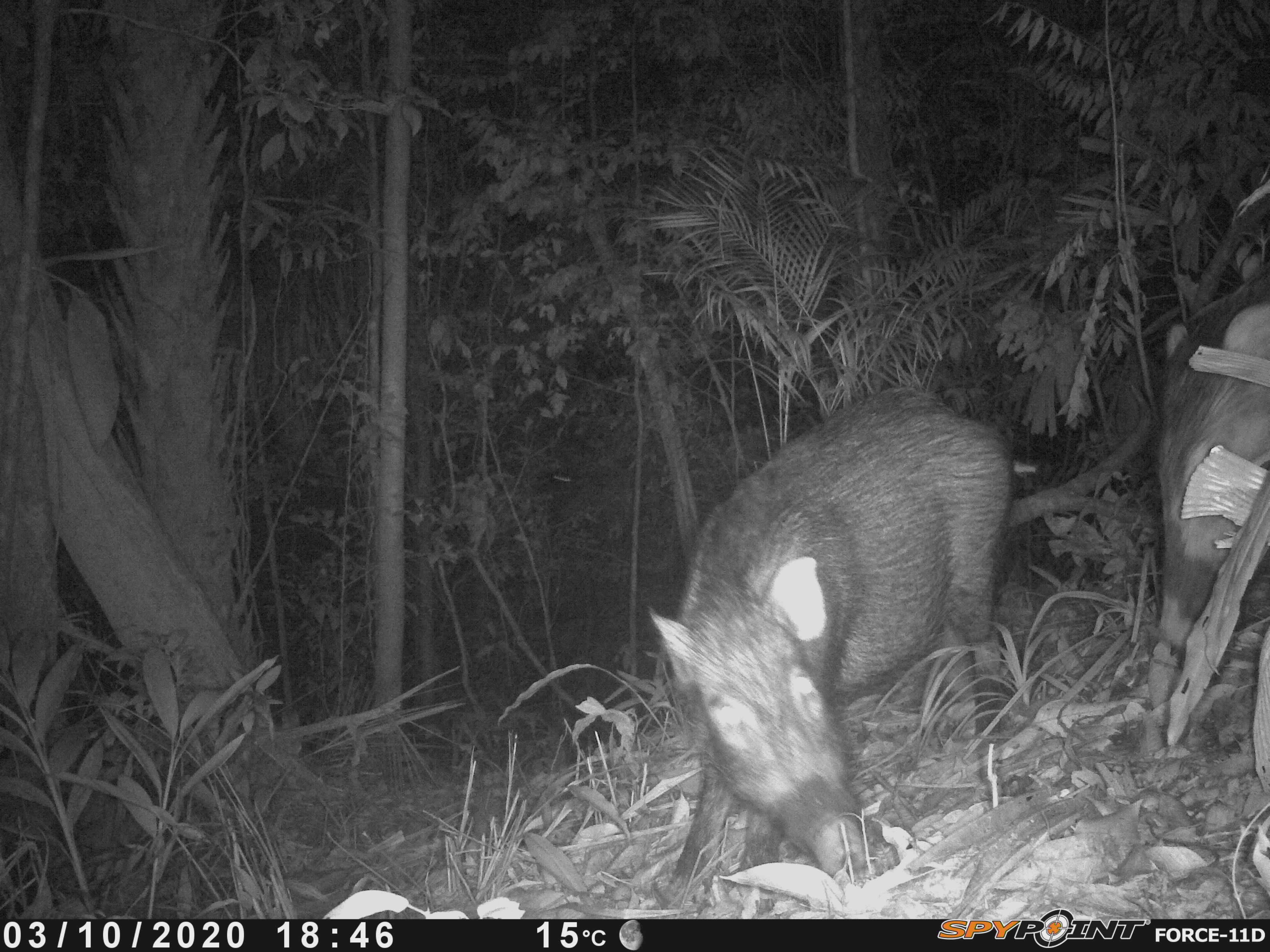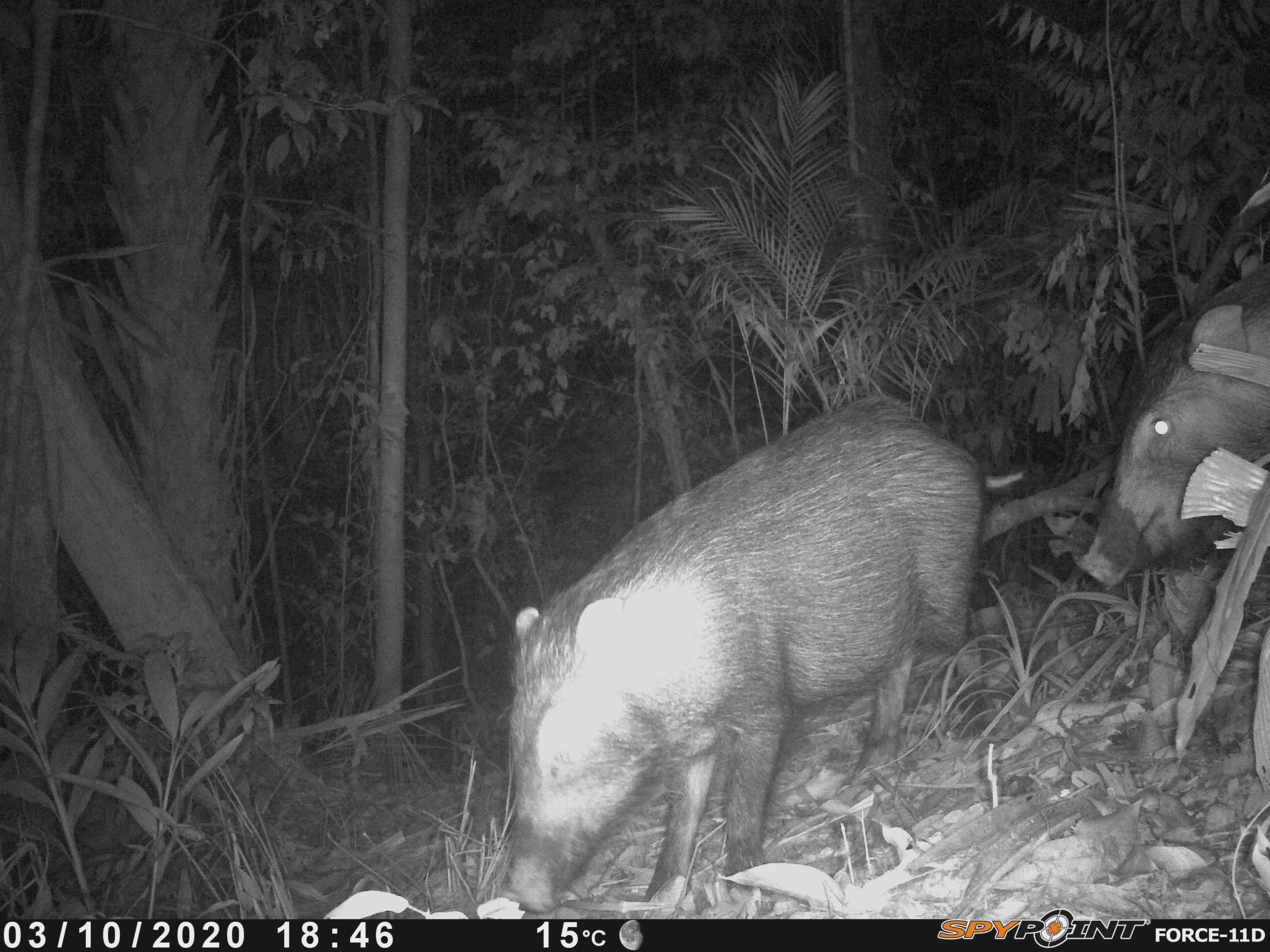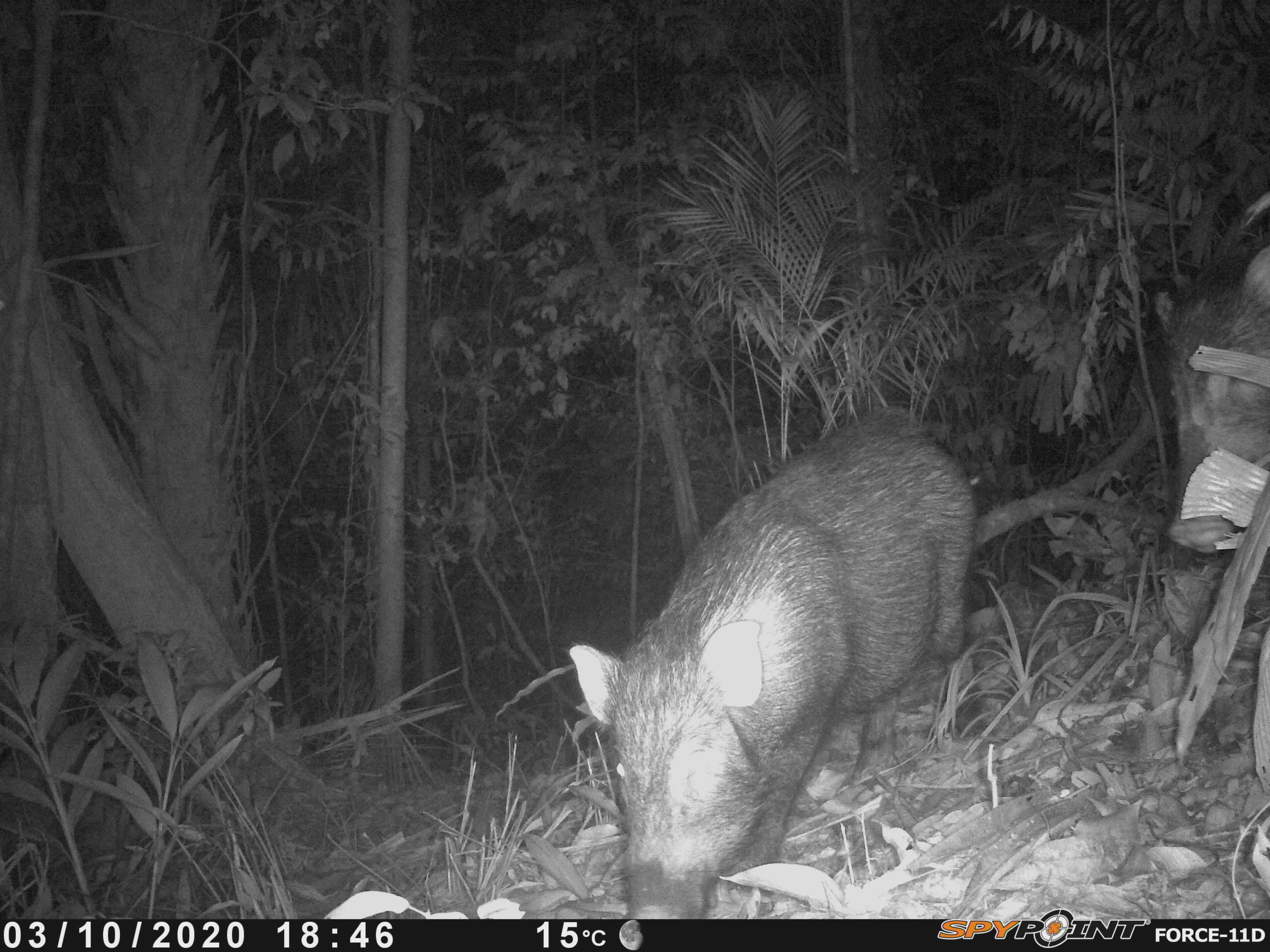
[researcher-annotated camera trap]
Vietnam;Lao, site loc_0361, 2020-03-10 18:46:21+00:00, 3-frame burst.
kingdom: Animalia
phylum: Chordata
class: Mammalia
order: Artiodactyla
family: Suidae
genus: Sus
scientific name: Sus scrofa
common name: eurasian wild pig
Eurasian wild pig (Sus scrofa). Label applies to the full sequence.